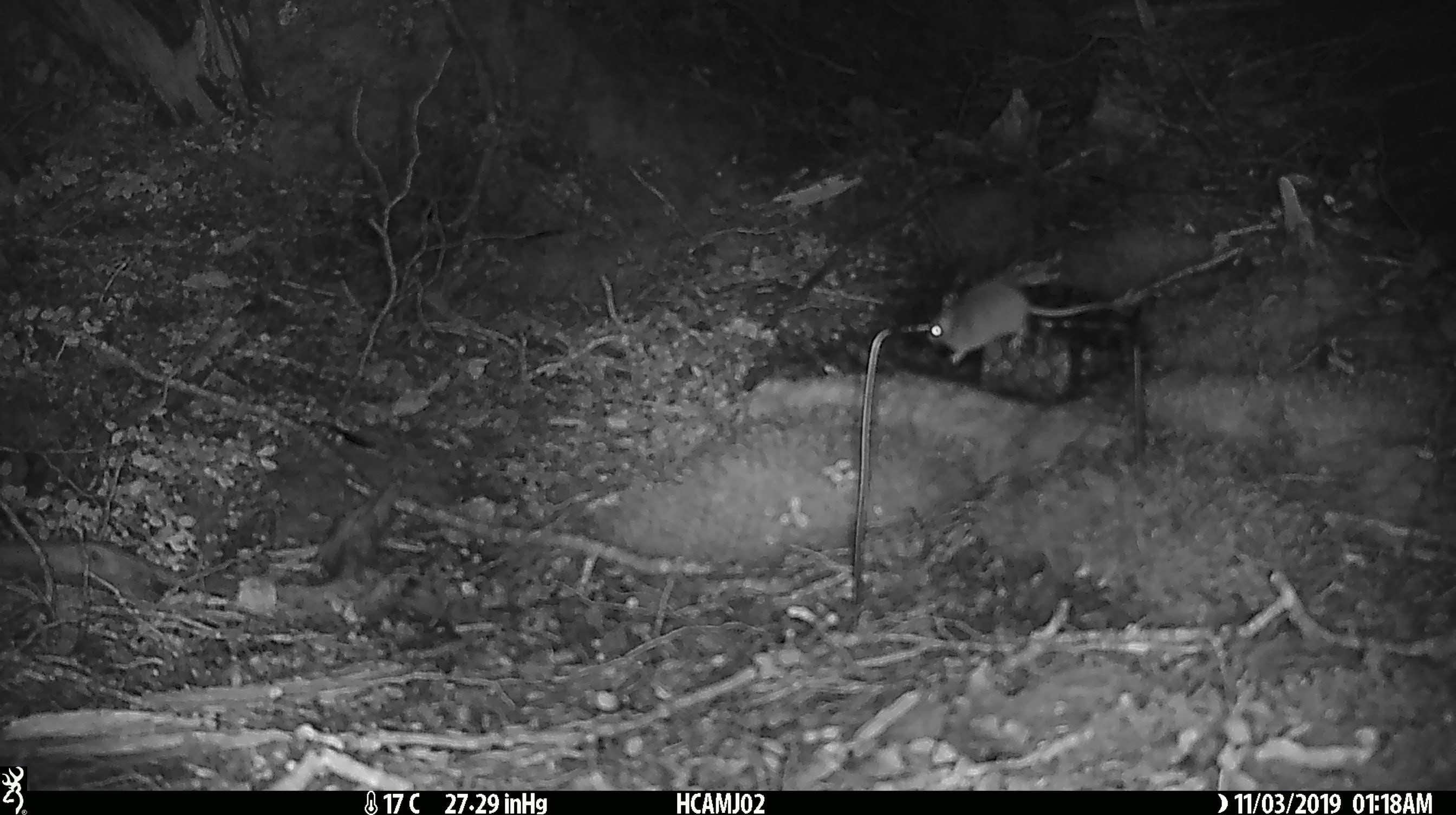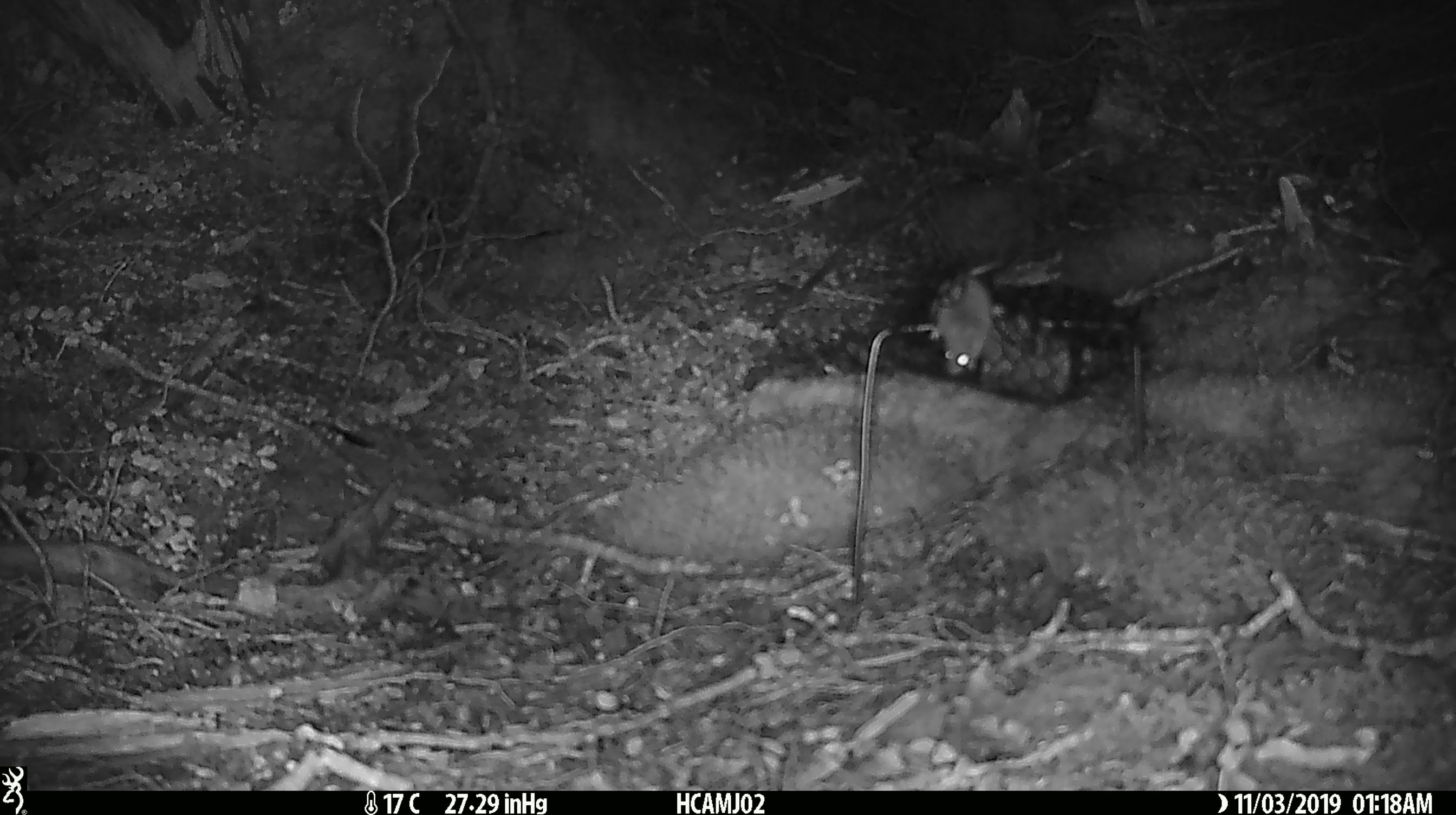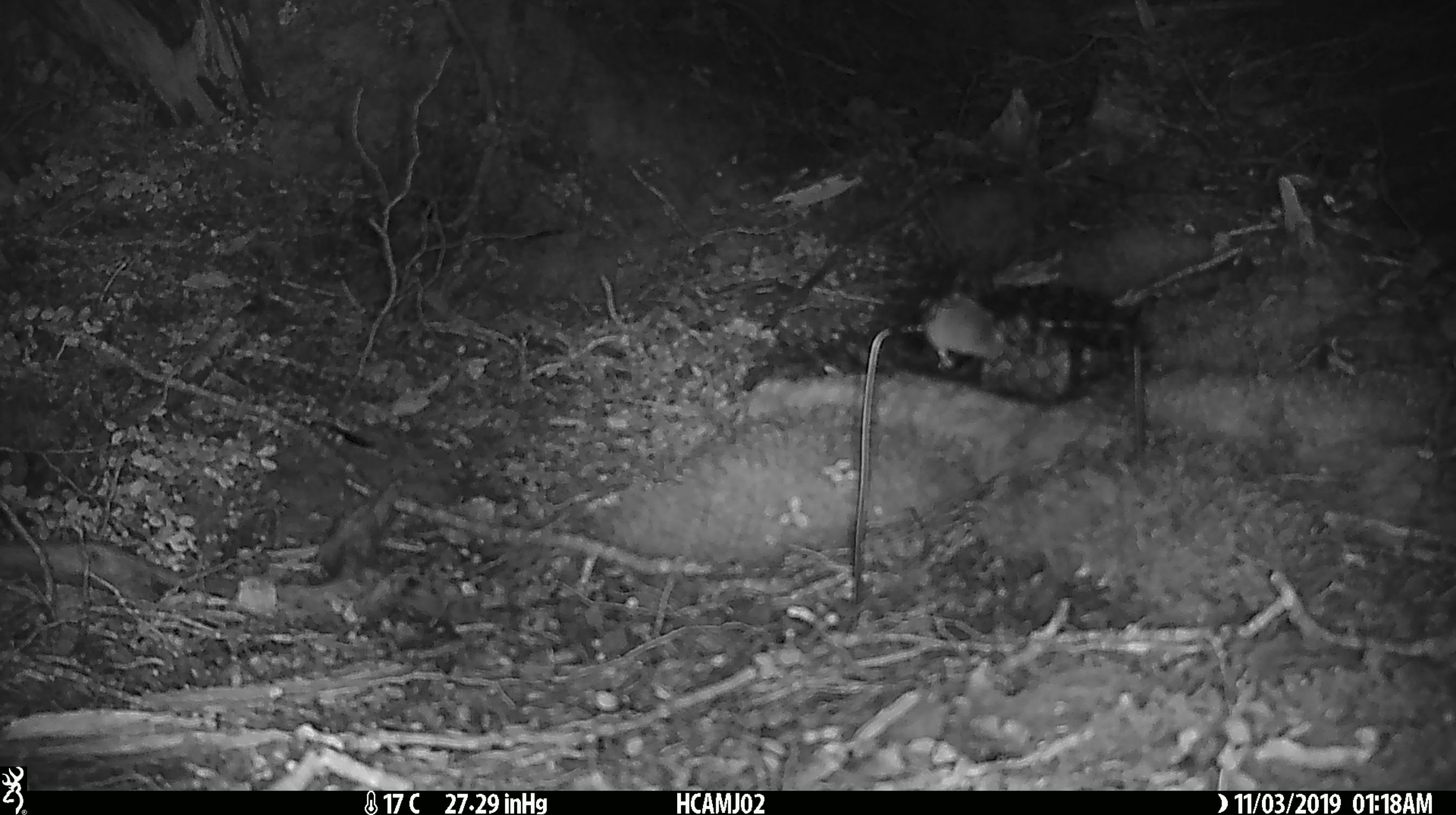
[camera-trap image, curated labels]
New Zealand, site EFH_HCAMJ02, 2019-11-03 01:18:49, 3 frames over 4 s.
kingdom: Animalia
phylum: Chordata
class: Mammalia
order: Rodentia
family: Muridae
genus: Mus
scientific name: Mus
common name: mouse